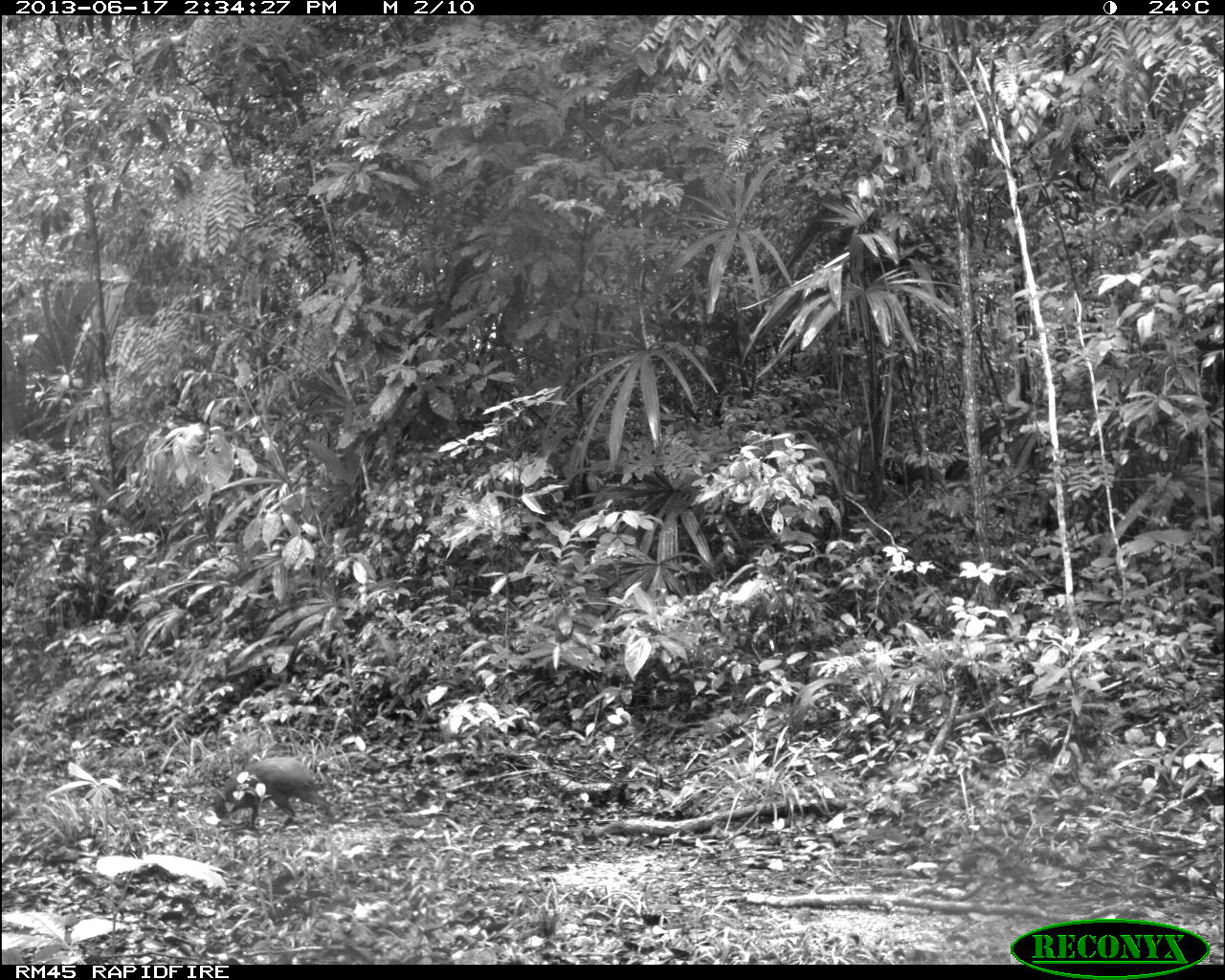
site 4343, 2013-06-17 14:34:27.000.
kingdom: Animalia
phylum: Chordata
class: Mammalia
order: Rodentia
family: Dasyproctidae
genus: Dasyprocta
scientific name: Dasyprocta punctata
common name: central american agouti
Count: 1.